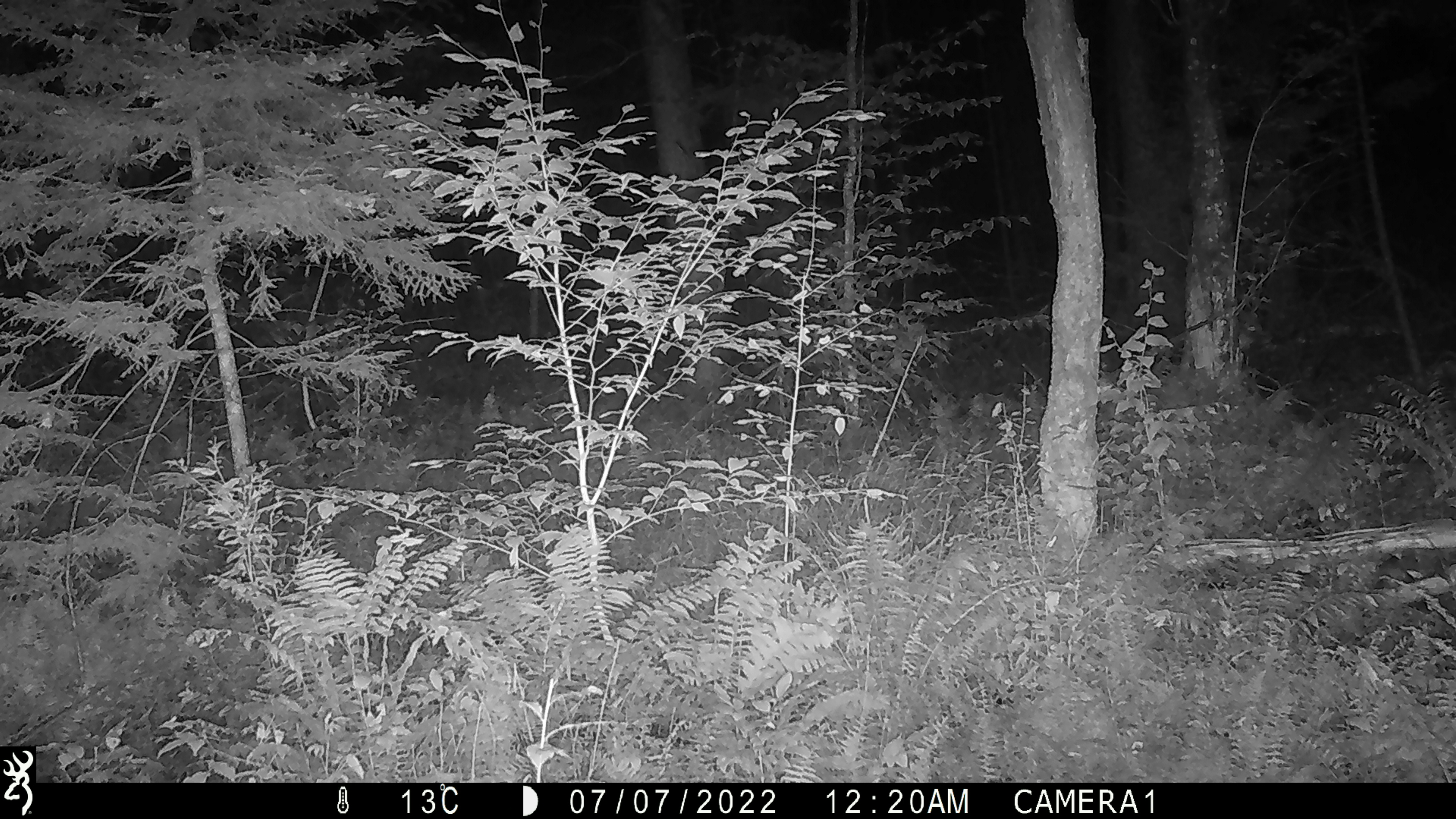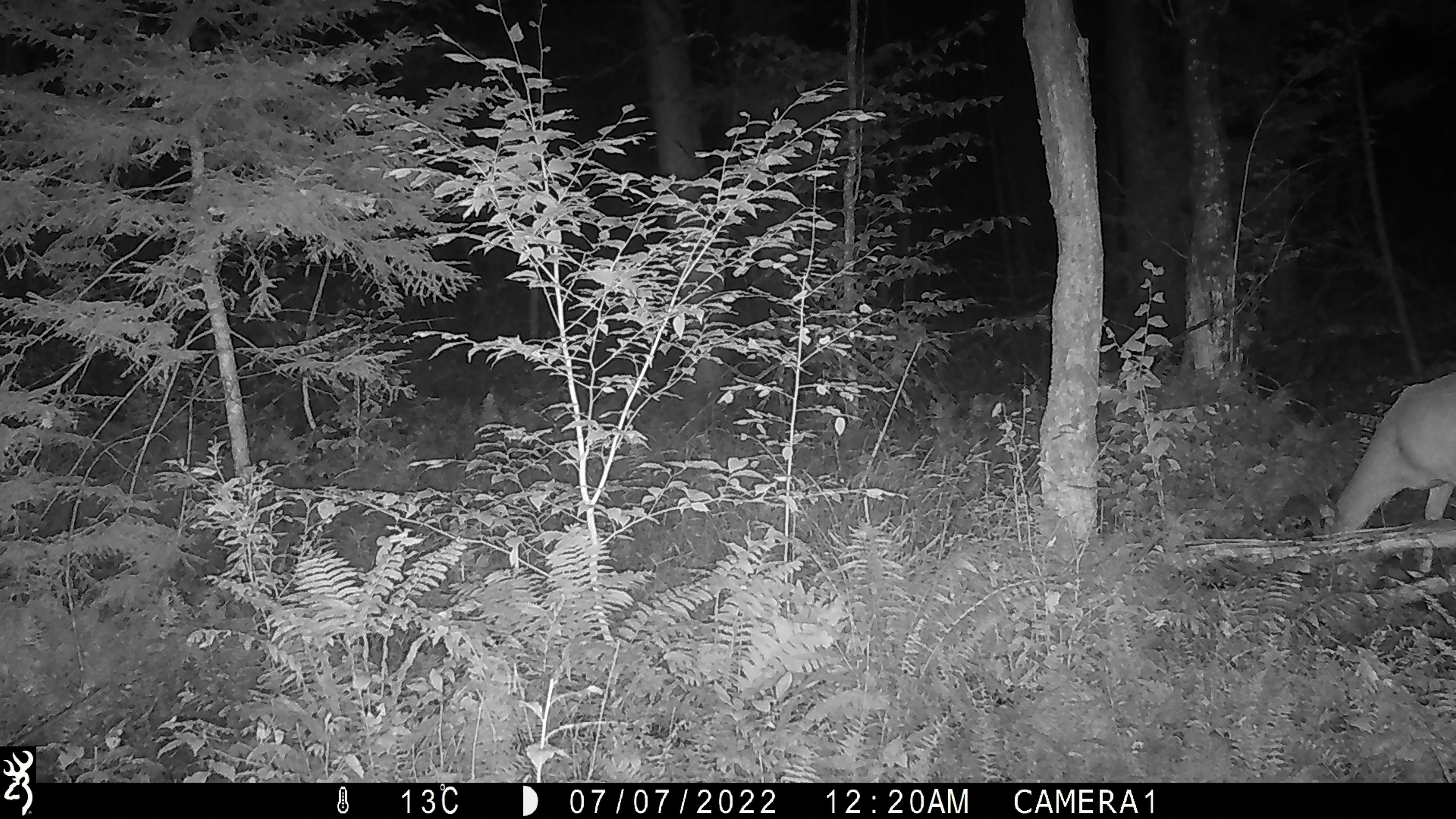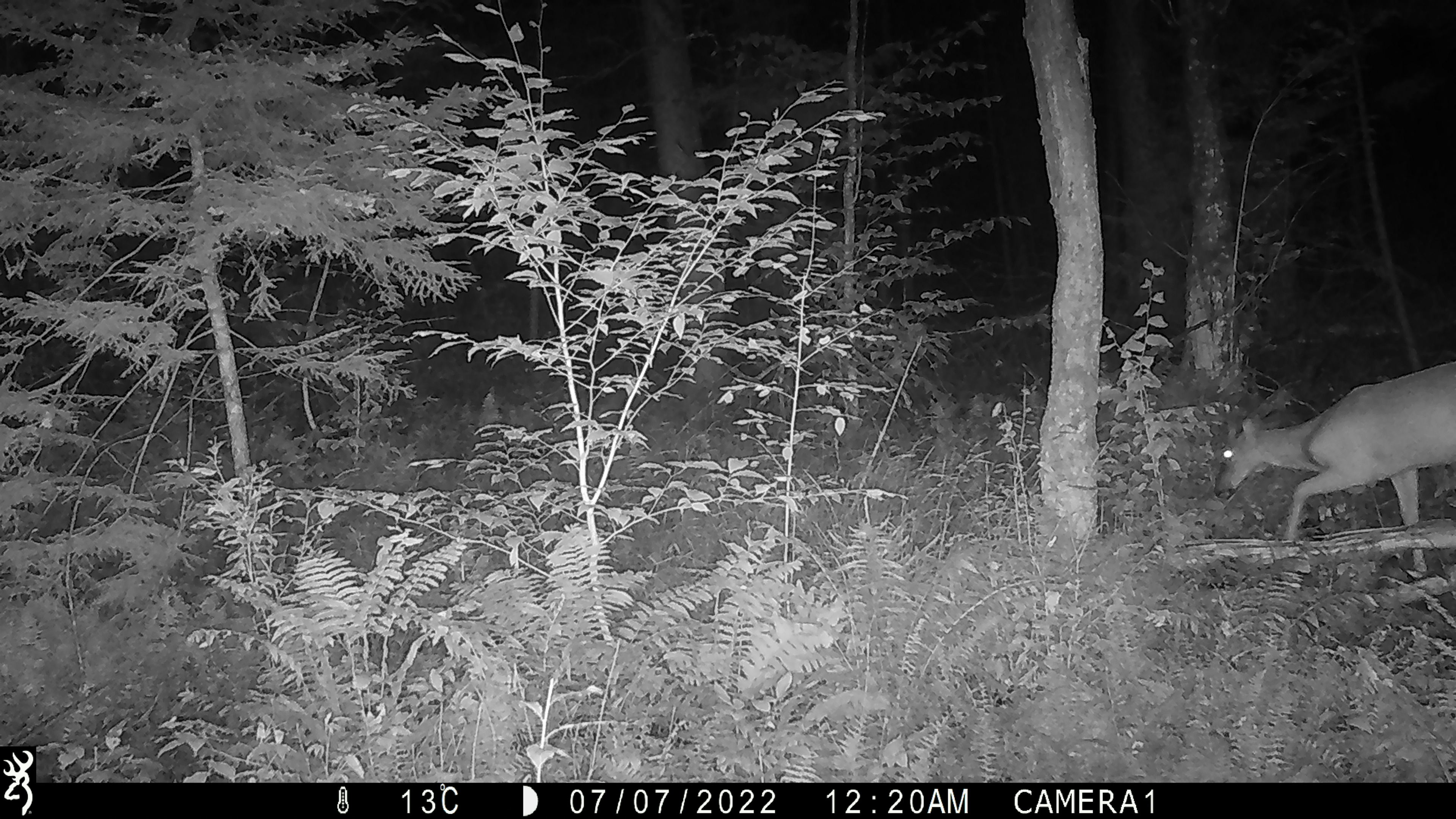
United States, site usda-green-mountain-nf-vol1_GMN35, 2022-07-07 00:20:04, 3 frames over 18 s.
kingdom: Animalia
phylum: Chordata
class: Mammalia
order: Artiodactyla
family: Cervidae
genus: Odocoileus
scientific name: Odocoileus virginianus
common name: white-tailed deer